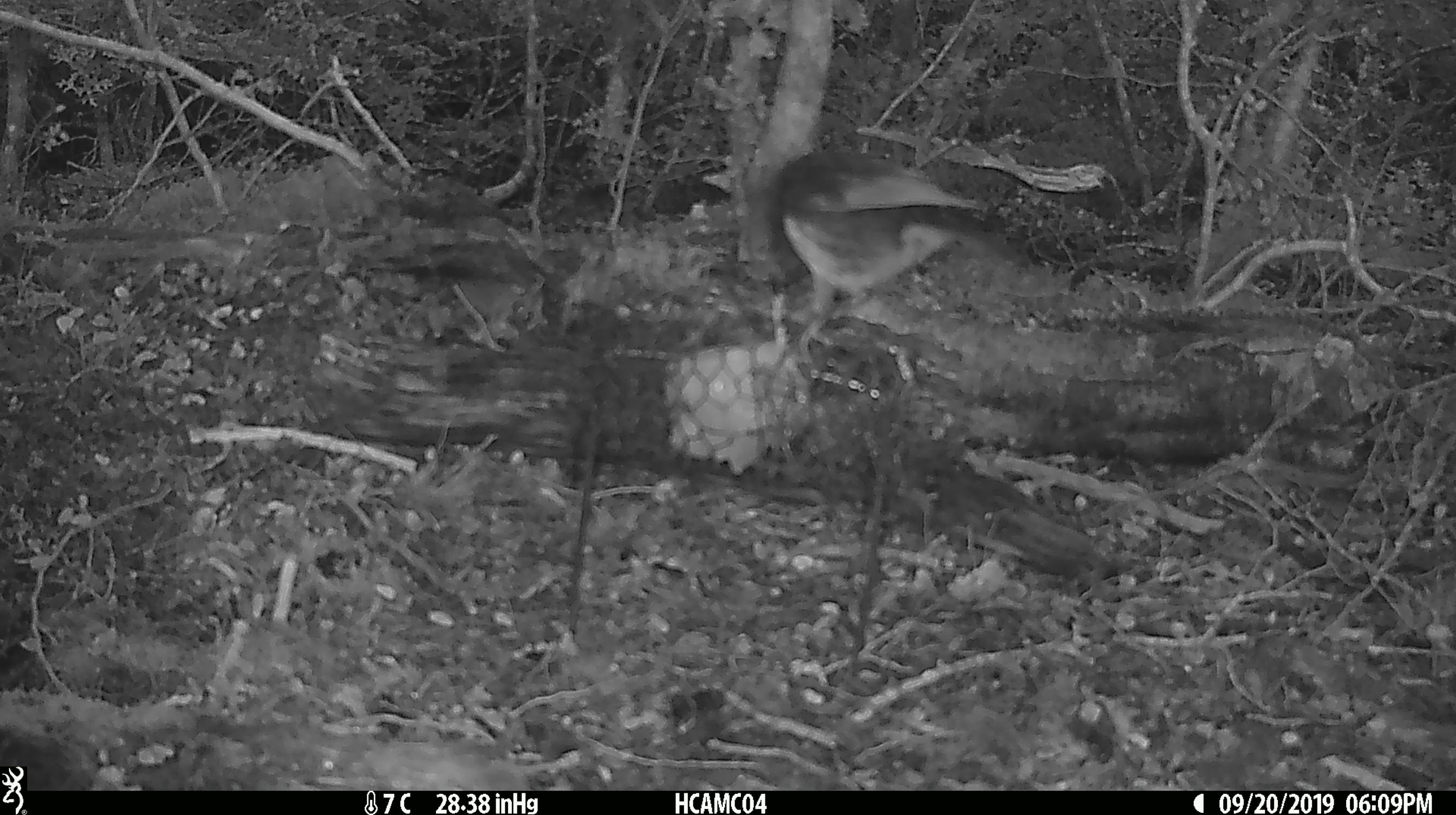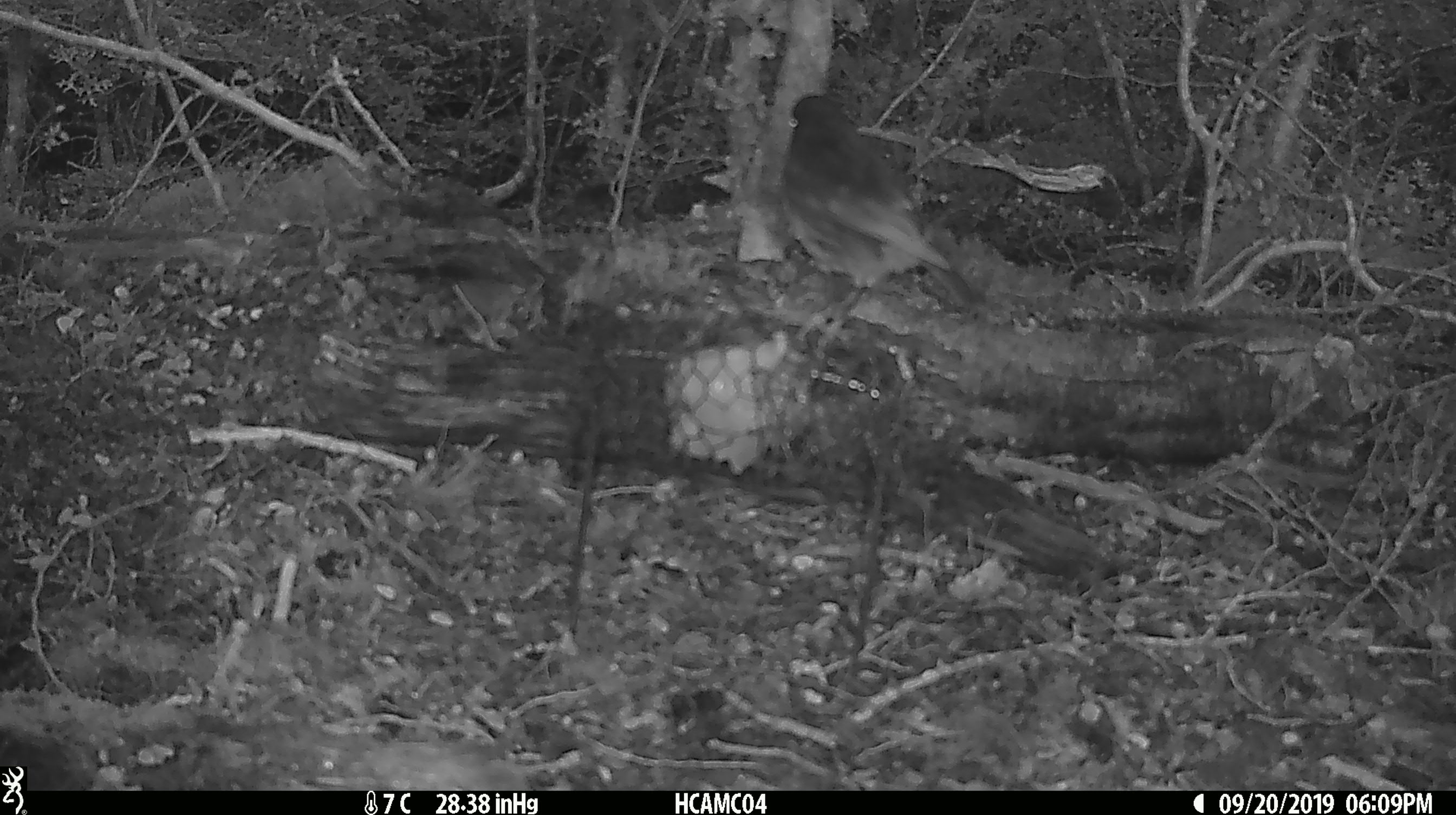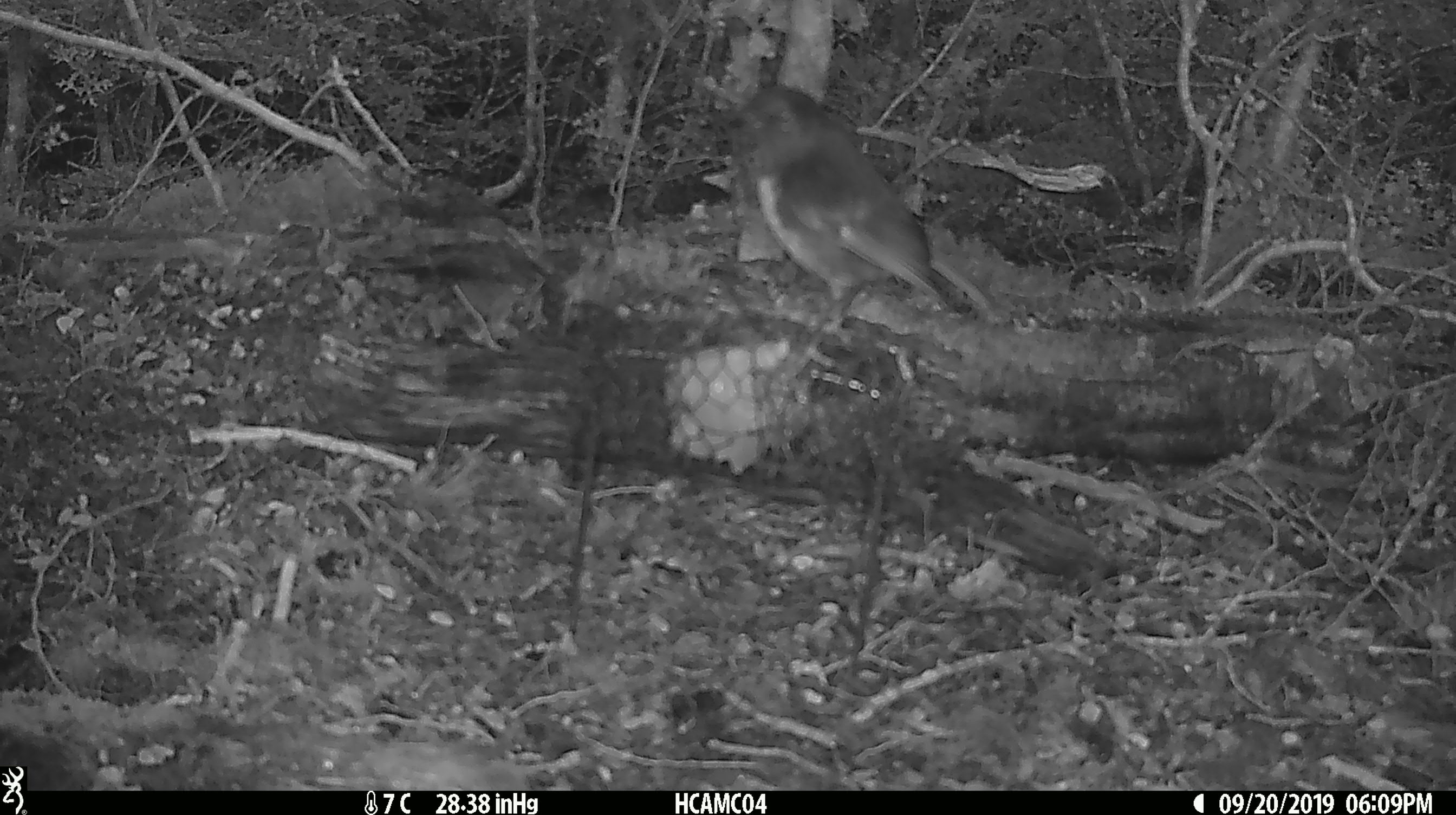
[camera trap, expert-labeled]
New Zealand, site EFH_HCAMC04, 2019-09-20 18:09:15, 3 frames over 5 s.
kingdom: Animalia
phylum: Chordata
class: Aves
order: Passeriformes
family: Petroicidae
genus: Petroica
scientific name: Petroica australis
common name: new zealand robin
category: robin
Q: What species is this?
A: Robin (new zealand robin) (Petroica australis).